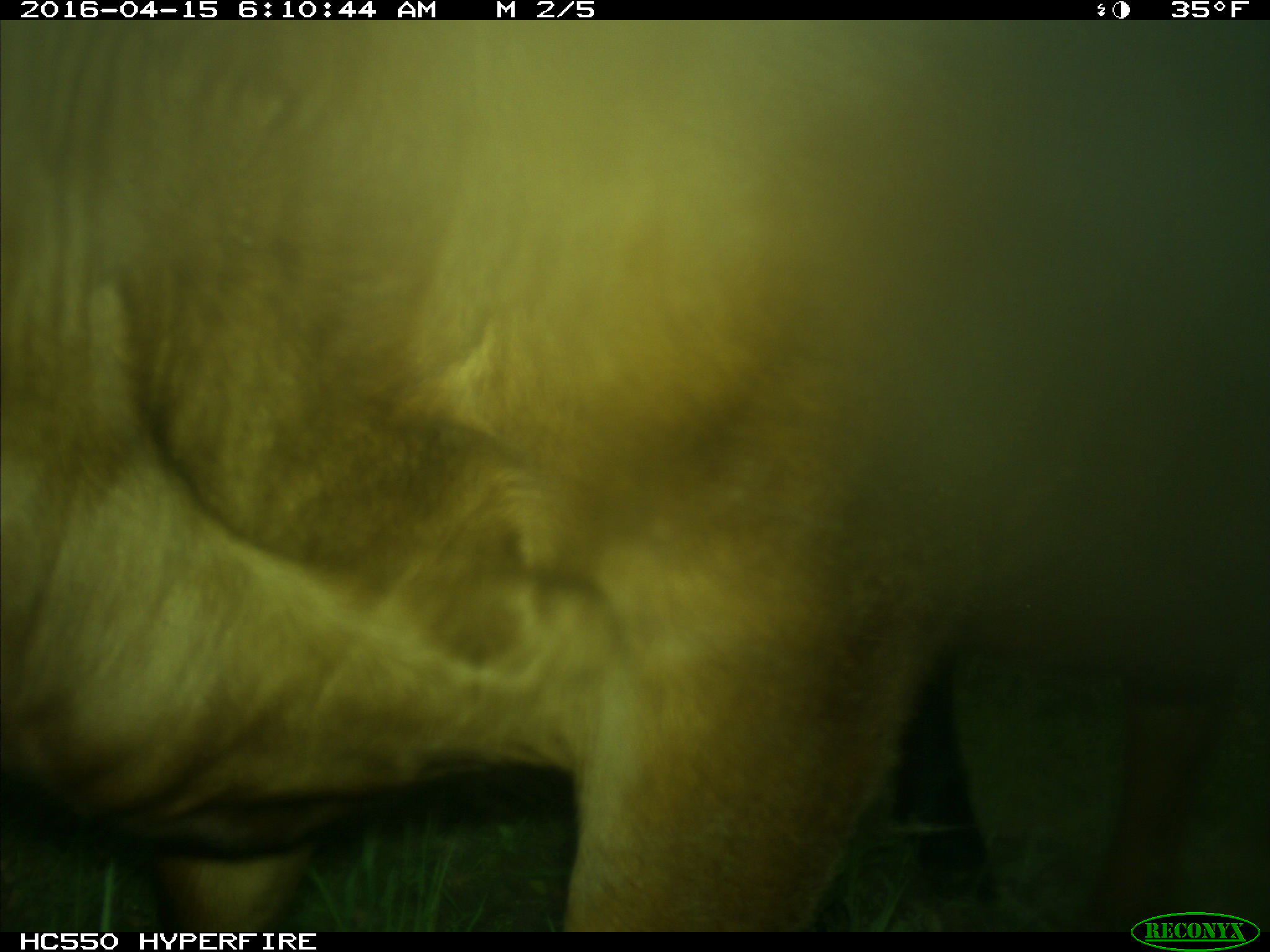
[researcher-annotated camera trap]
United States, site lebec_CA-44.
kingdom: Animalia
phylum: Chordata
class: Mammalia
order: Artiodactyla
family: Bovidae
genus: Bos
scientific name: Bos taurus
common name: domestic cow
Bos taurus (domestic cow).